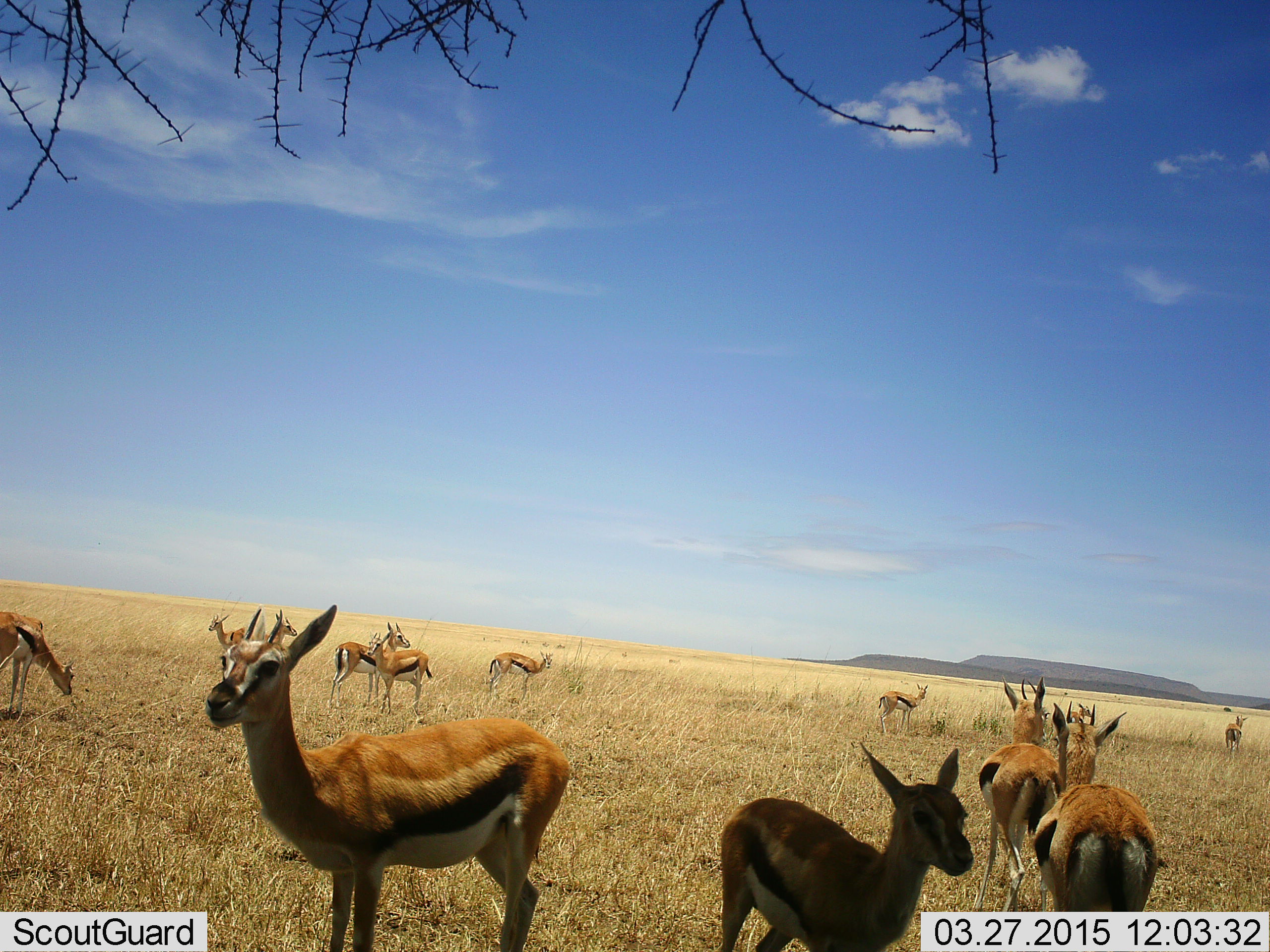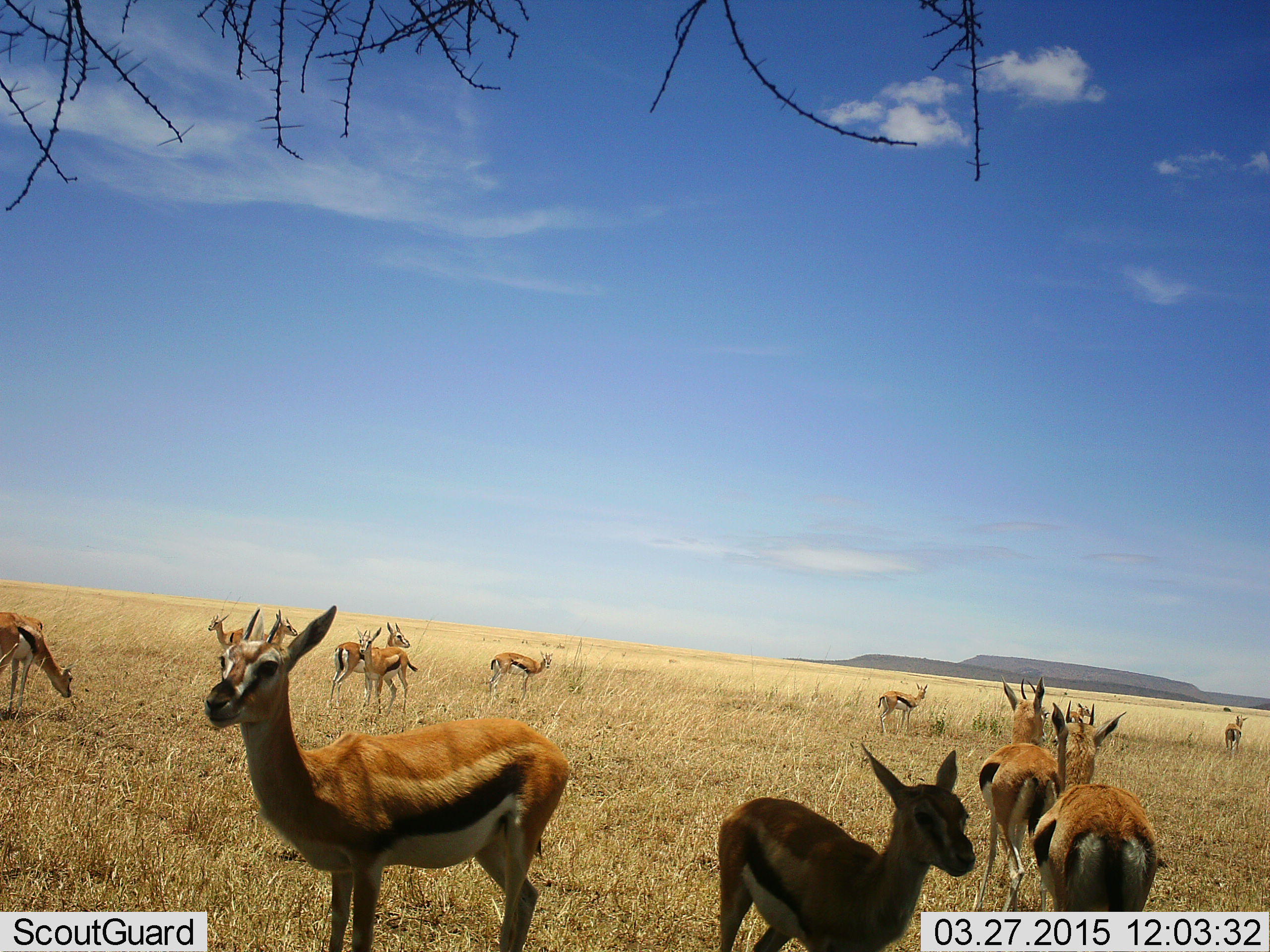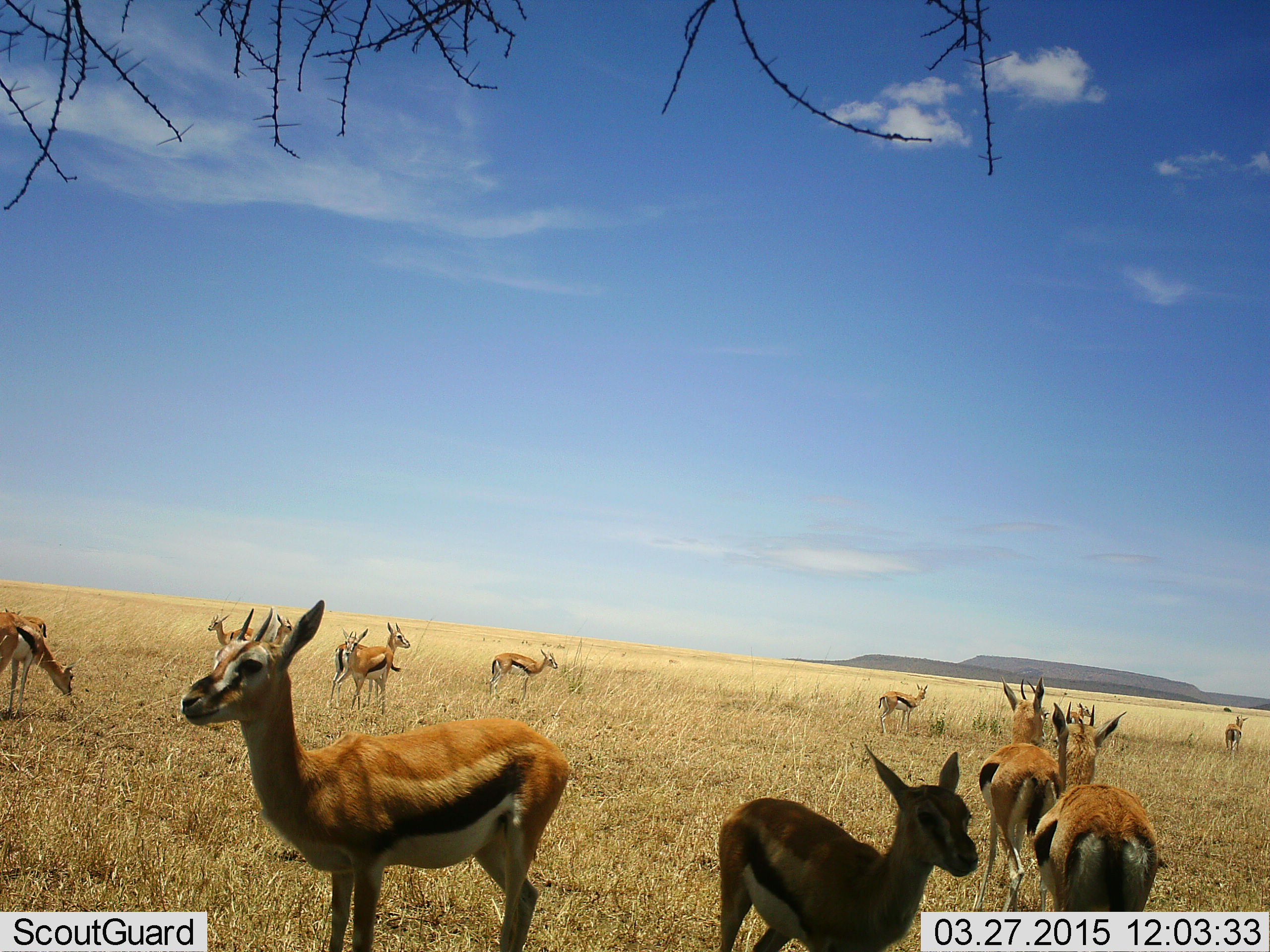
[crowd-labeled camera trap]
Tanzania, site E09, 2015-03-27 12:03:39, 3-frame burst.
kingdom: Animalia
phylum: Chordata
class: Mammalia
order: Artiodactyla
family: Bovidae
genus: Eudorcas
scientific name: Eudorcas thomsonii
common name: thomson's gazelle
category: gazellethomsons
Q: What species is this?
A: Gazellethomsons (thomson's gazelle) (Eudorcas thomsonii).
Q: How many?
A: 11-50.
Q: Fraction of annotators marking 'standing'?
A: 100%.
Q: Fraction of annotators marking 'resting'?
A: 20%.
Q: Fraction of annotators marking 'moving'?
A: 60%.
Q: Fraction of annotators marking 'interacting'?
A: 0%.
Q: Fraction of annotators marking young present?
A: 10%.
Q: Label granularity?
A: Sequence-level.